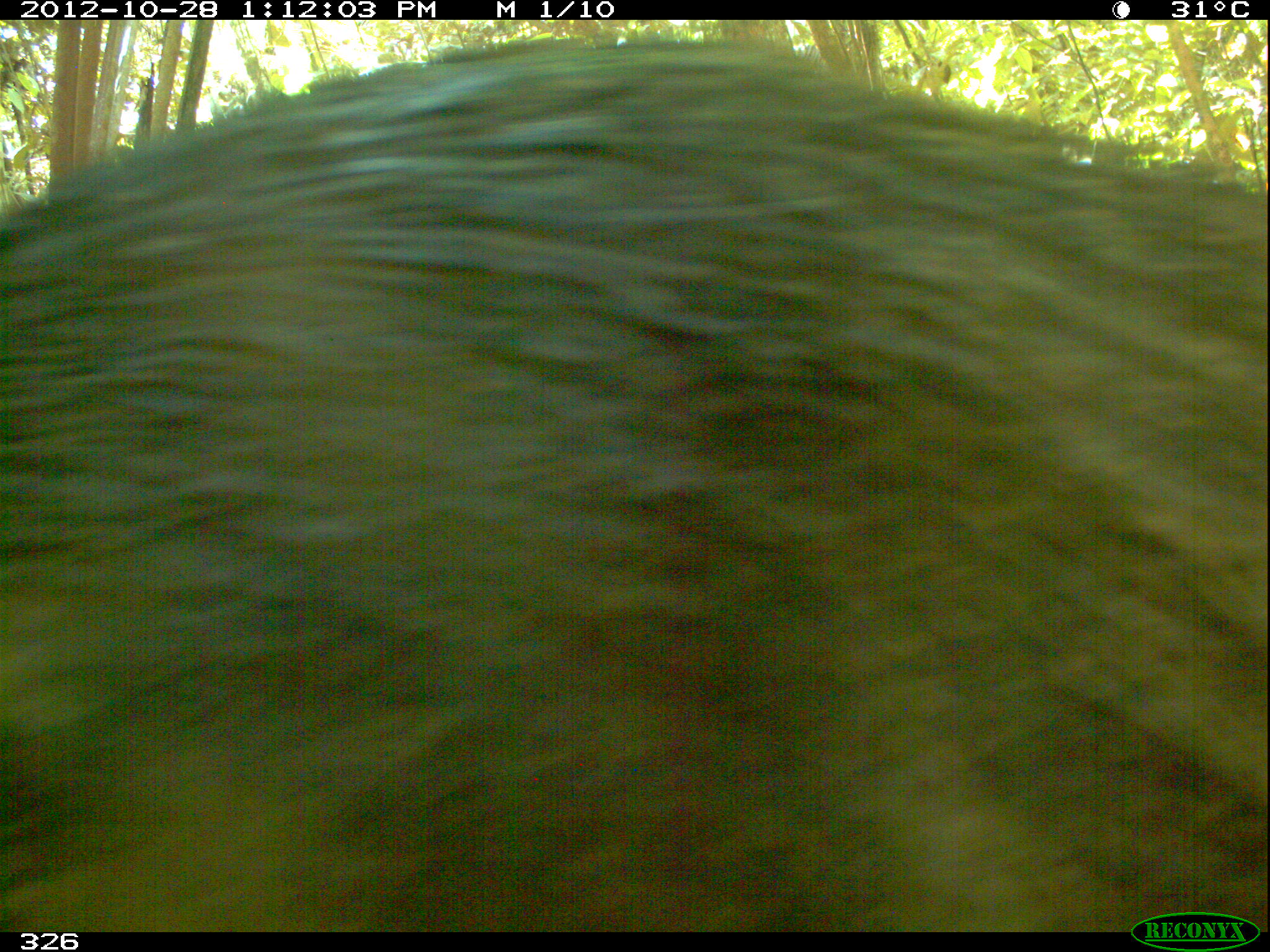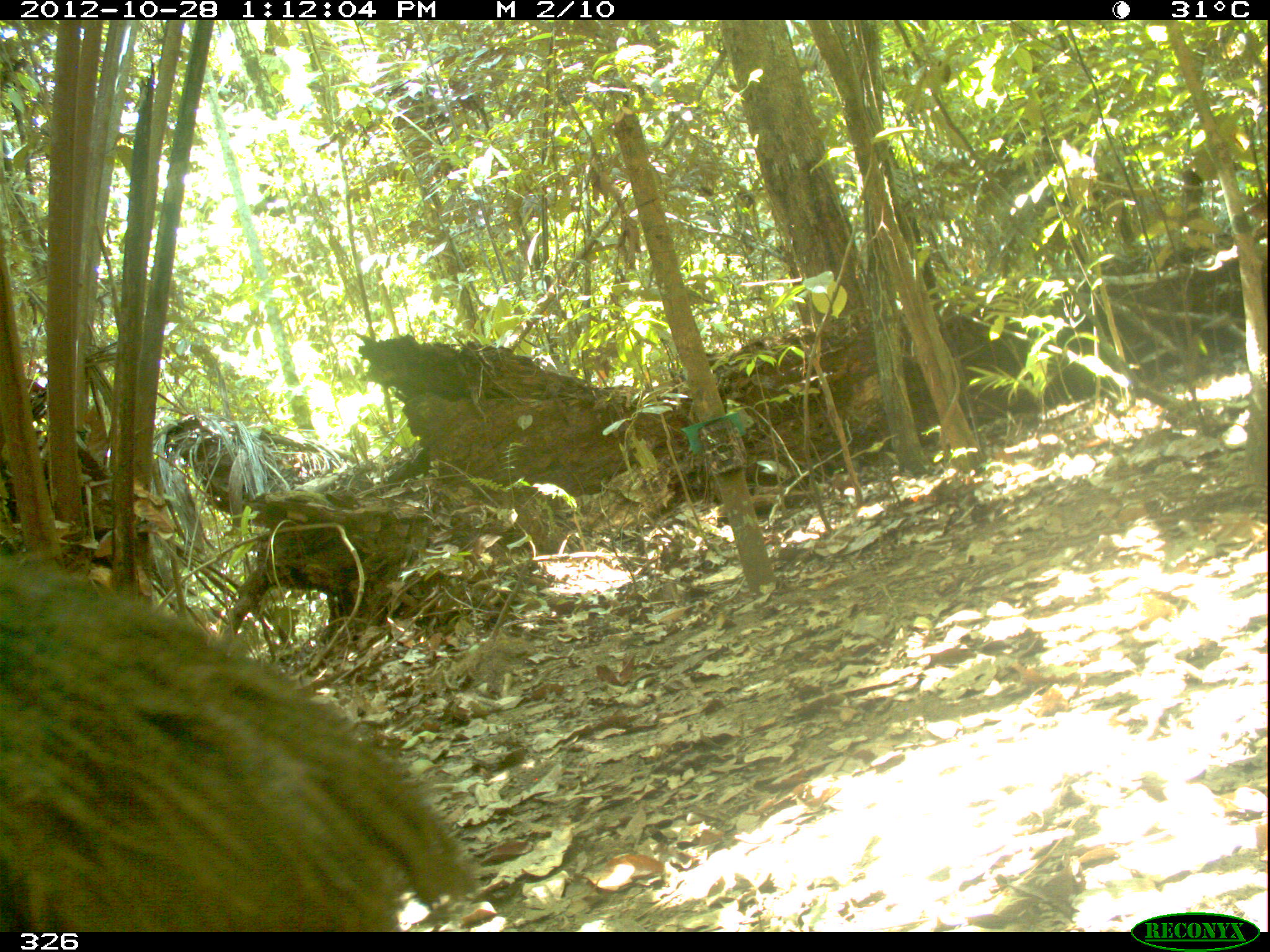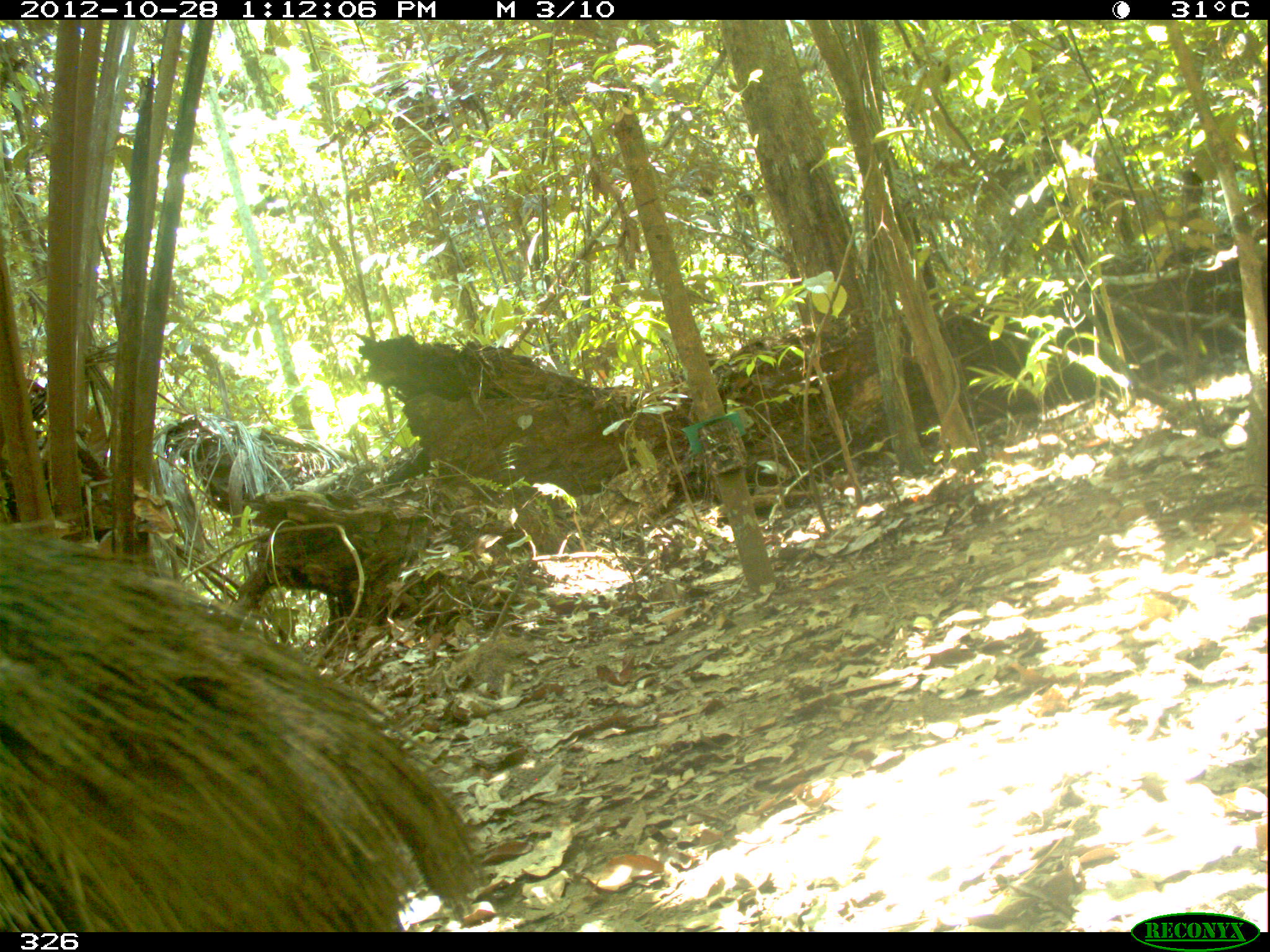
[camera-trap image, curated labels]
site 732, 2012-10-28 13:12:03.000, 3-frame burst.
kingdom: Animalia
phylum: Chordata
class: Mammalia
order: Artiodactyla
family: Tayassuidae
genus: Tayassu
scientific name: Tayassu pecari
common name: white-lipped peccary